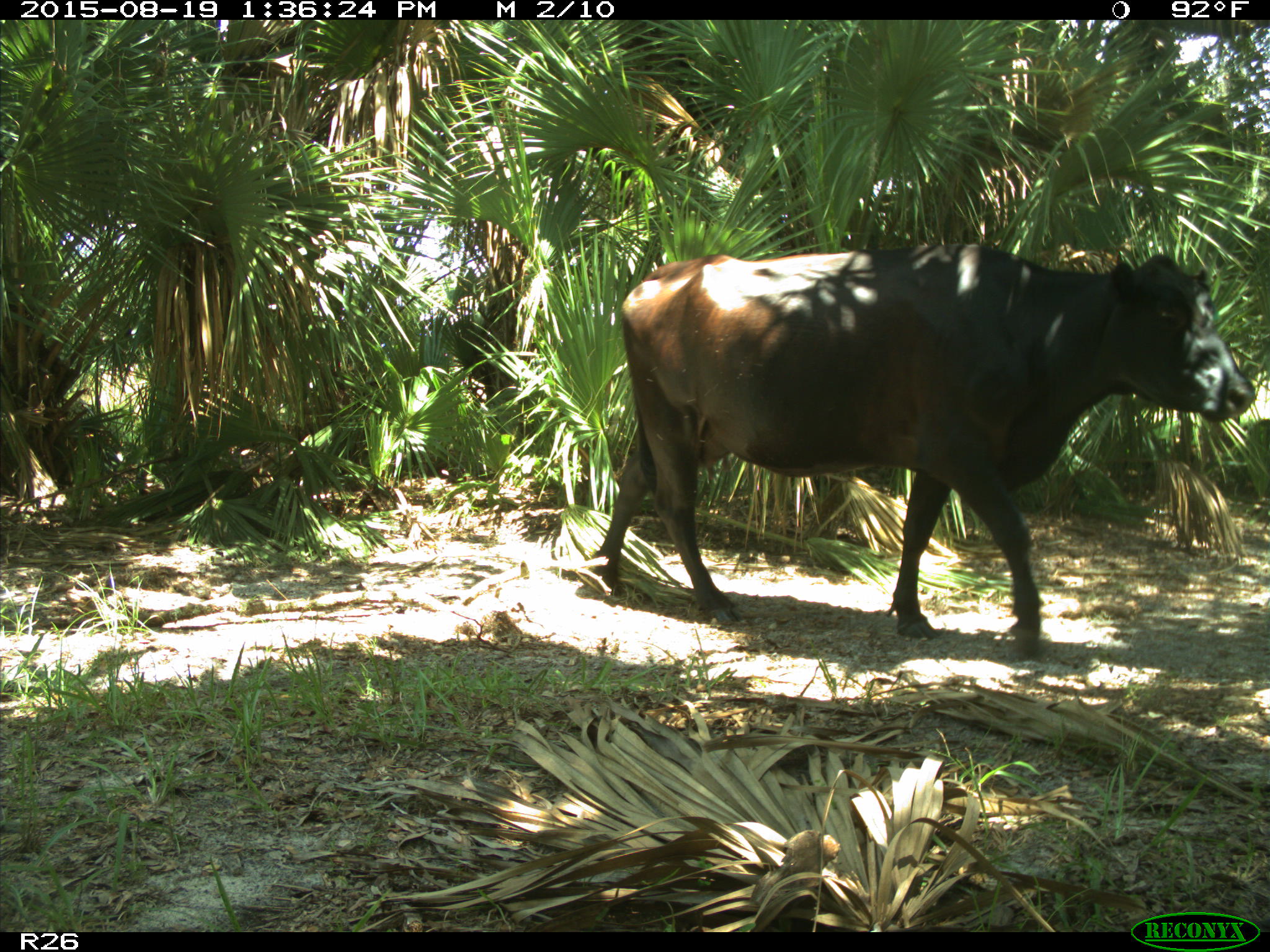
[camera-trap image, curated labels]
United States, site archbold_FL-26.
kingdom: Animalia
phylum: Chordata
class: Mammalia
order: Artiodactyla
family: Bovidae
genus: Bos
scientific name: Bos taurus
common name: domestic cow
Bos taurus (domestic cow).